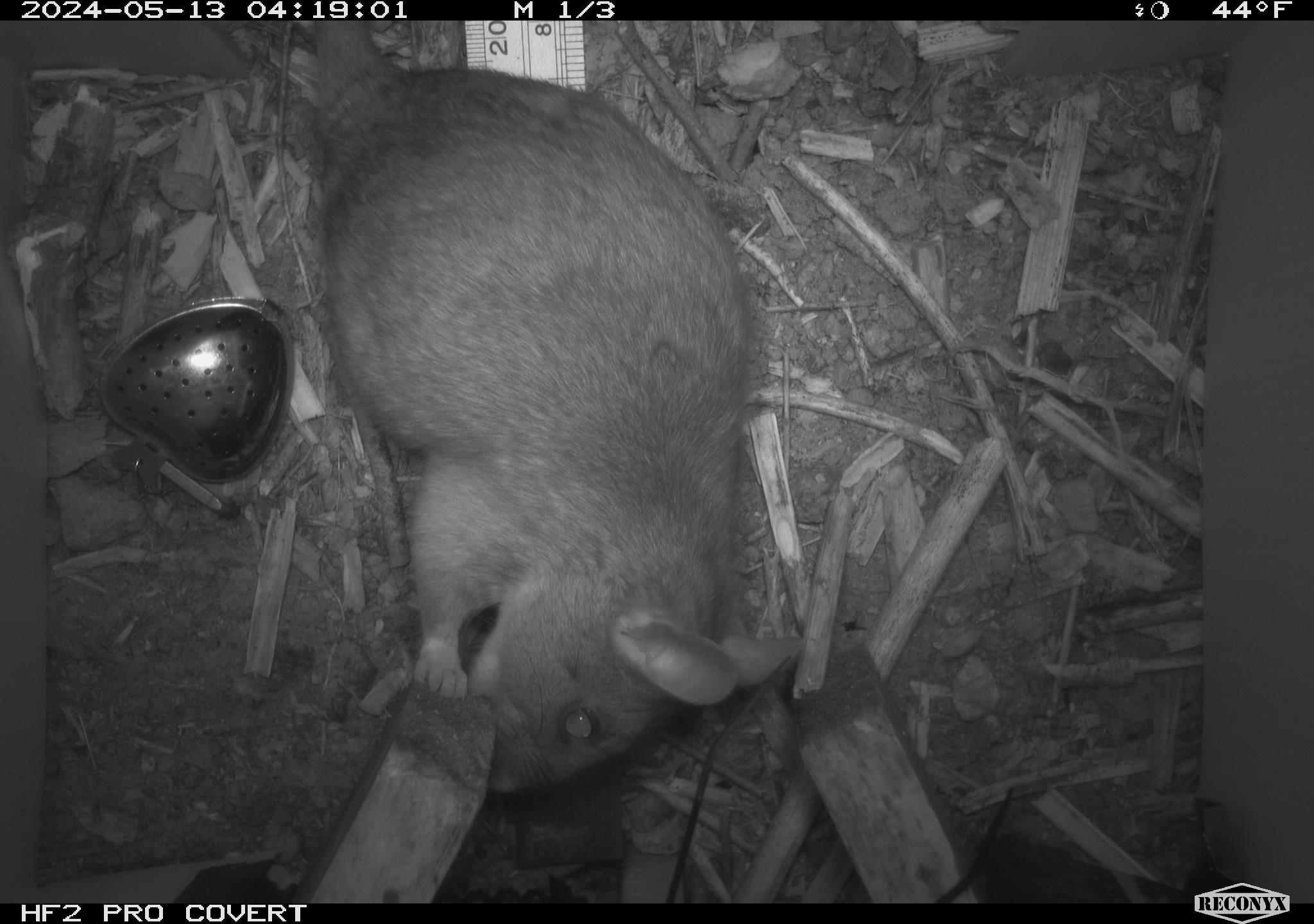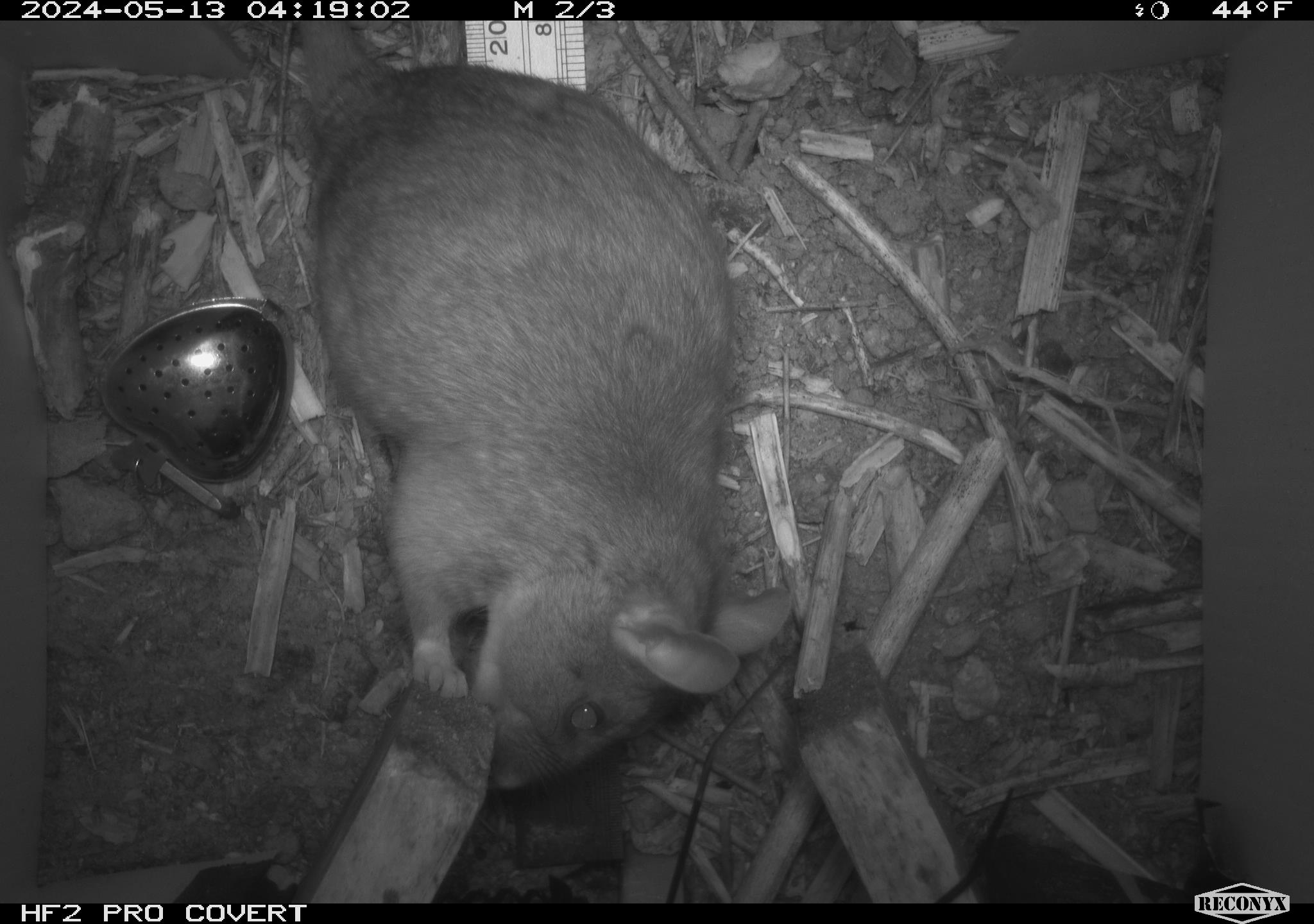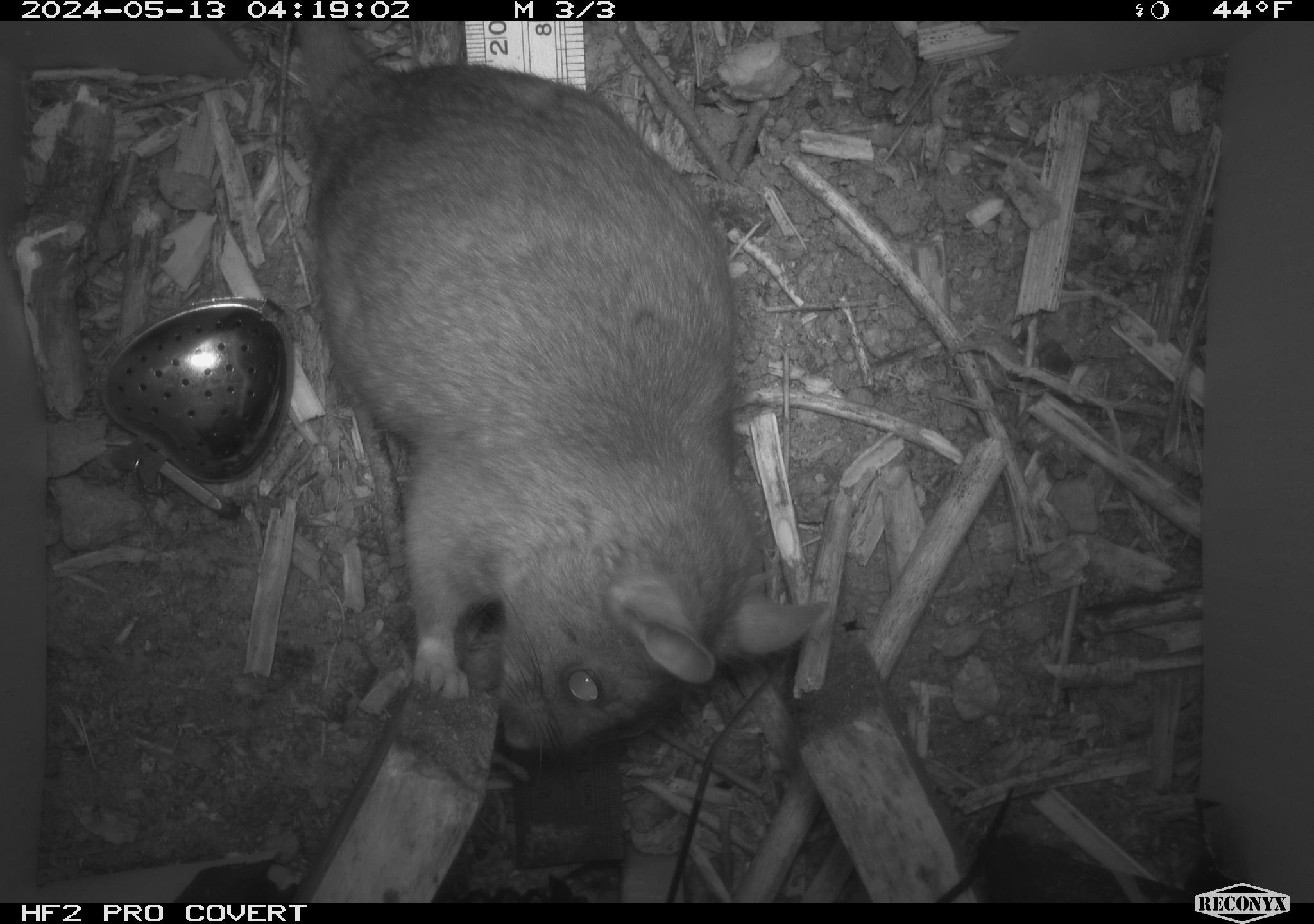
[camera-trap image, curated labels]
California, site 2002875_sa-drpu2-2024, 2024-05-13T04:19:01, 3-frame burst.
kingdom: Animalia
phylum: Chordata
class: Mammalia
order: Rodentia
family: Cricetidae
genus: Neotoma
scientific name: Neotoma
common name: pack rat or woodrat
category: neotoma species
Neotoma species (pack rat or woodrat) (Neotoma).